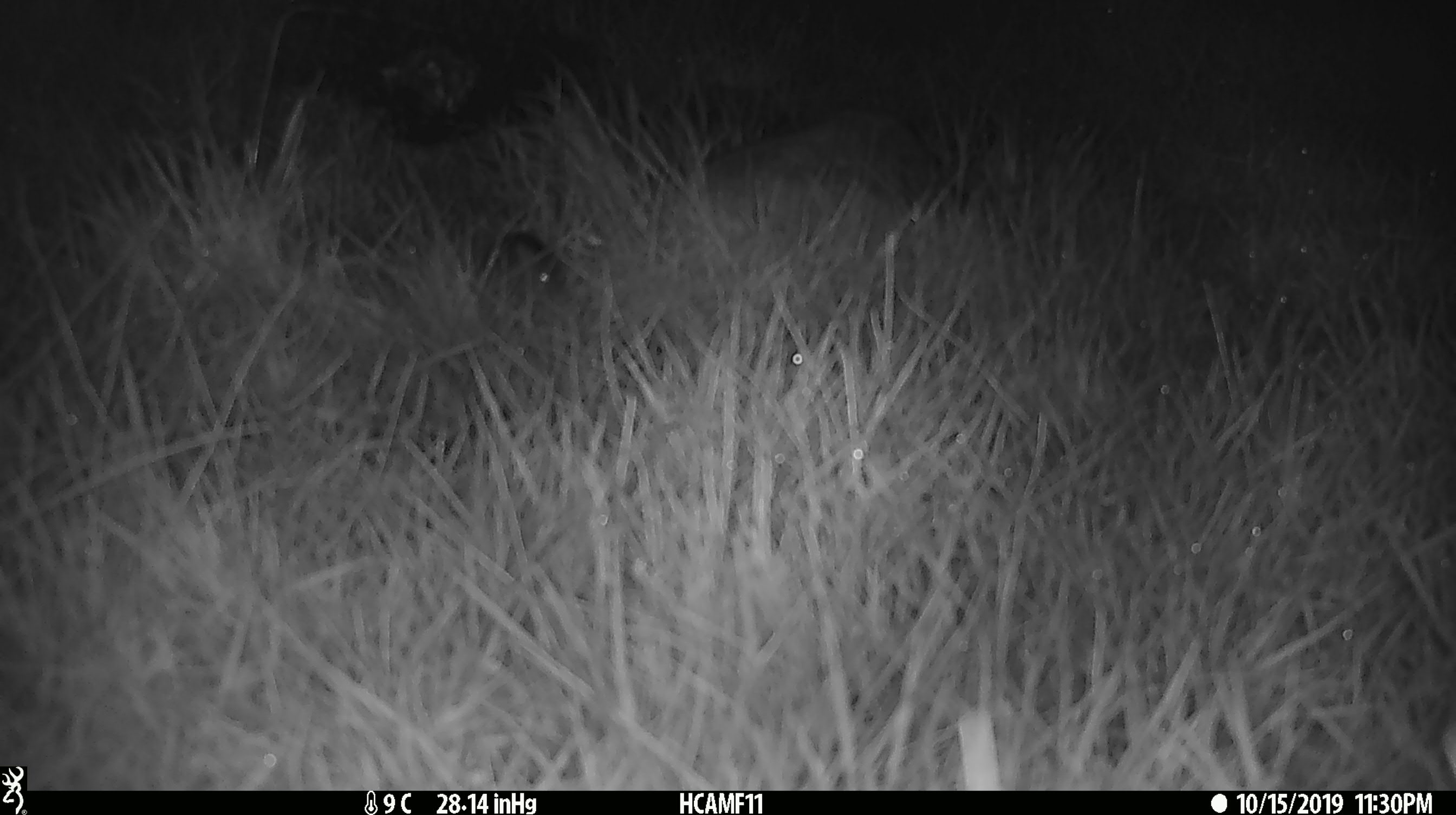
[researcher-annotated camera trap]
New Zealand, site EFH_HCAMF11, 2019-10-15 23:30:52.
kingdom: Animalia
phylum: Chordata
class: Mammalia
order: Rodentia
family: Muridae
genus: Mus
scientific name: Mus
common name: mouse